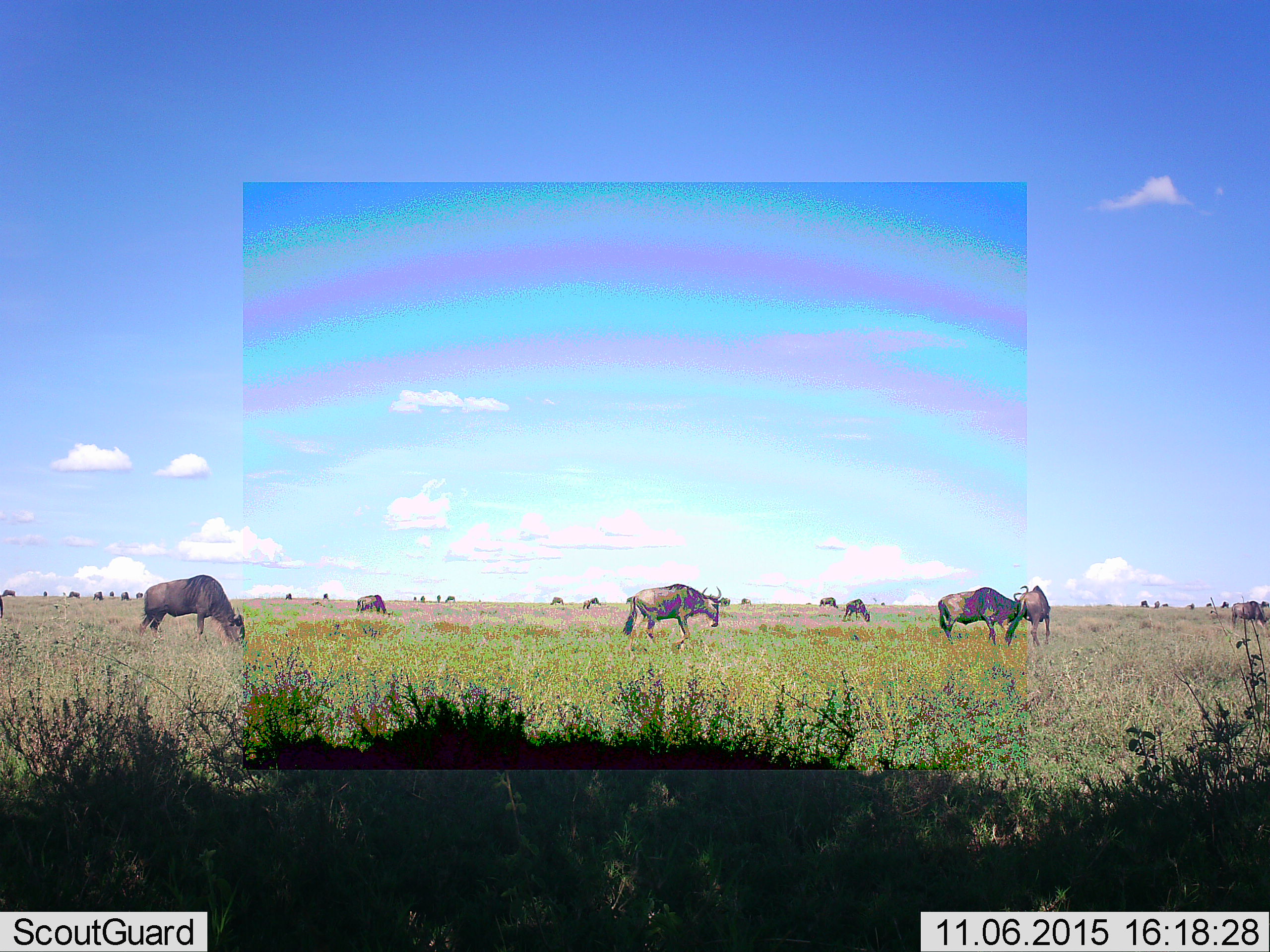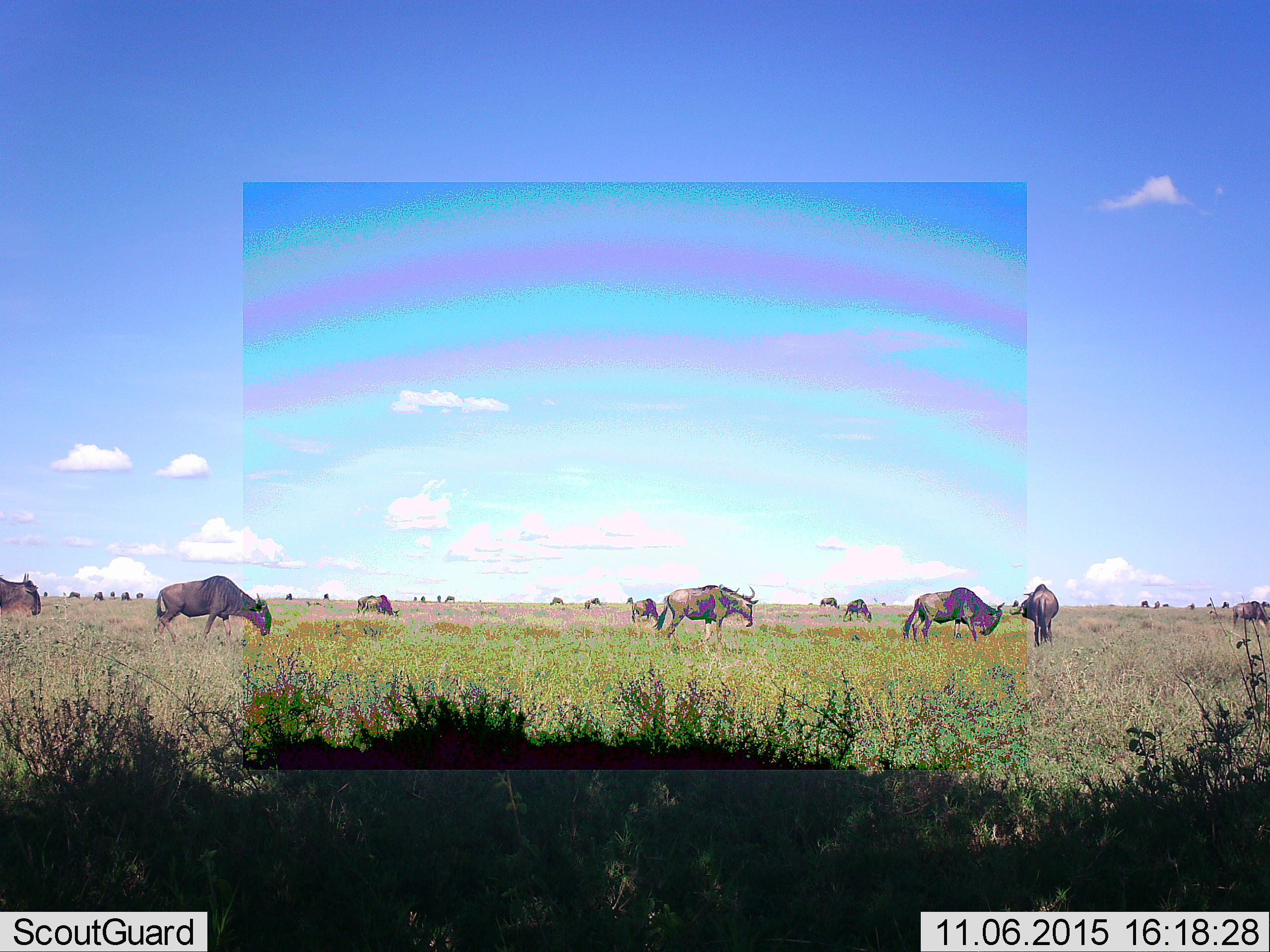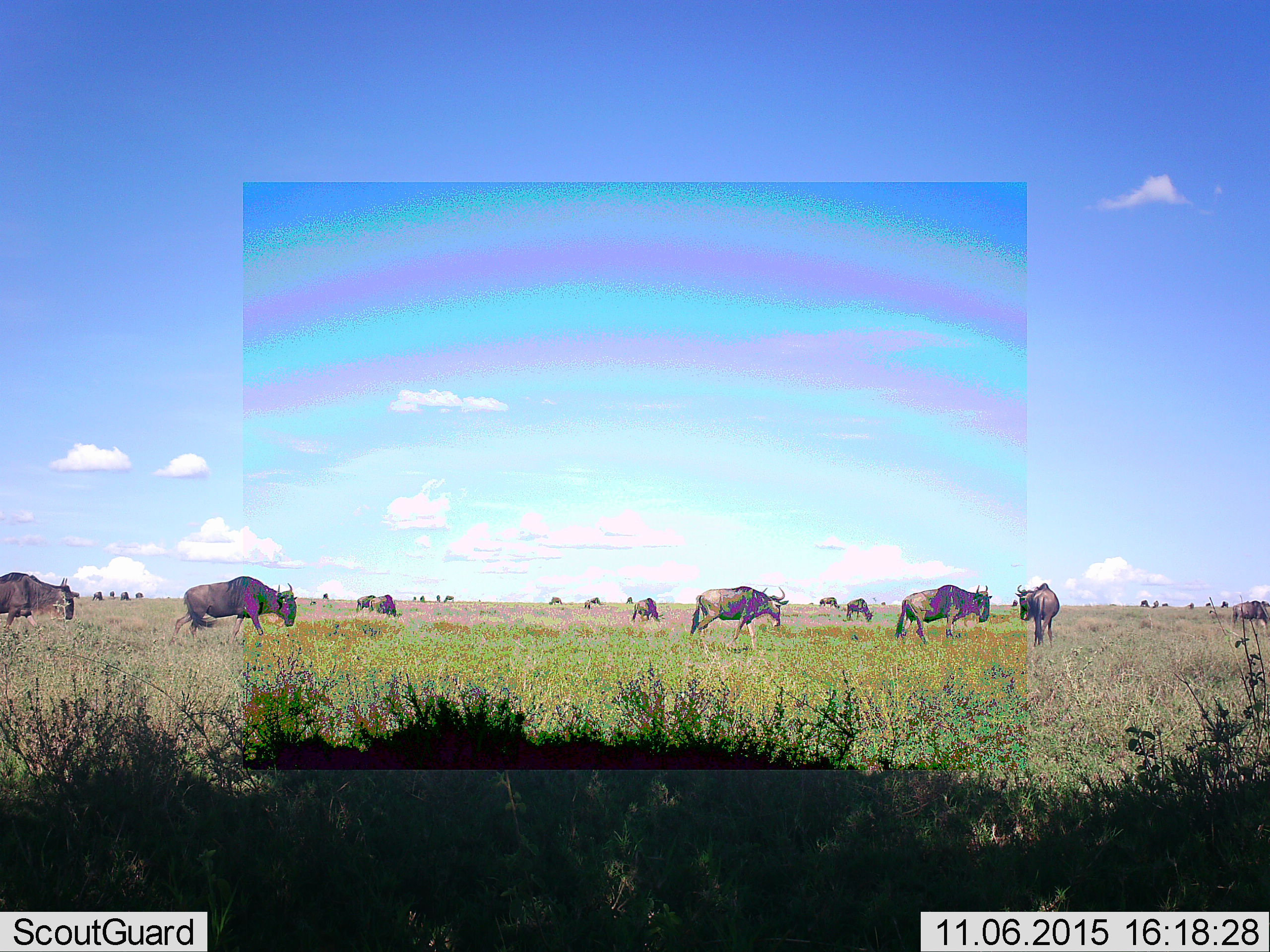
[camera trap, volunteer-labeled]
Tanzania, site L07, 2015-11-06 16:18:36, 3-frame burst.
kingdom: Animalia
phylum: Chordata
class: Mammalia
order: Artiodactyla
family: Bovidae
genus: Connochaetes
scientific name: Connochaetes taurinus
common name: blue wildebeest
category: wildebeest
Wildebeest (blue wildebeest) (Connochaetes taurinus), count 11-50. Behavior (volunteer vote fractions): standing 40%, resting 0%, moving 60%, interacting 0%. Young present (vote fraction): 10%. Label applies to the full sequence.